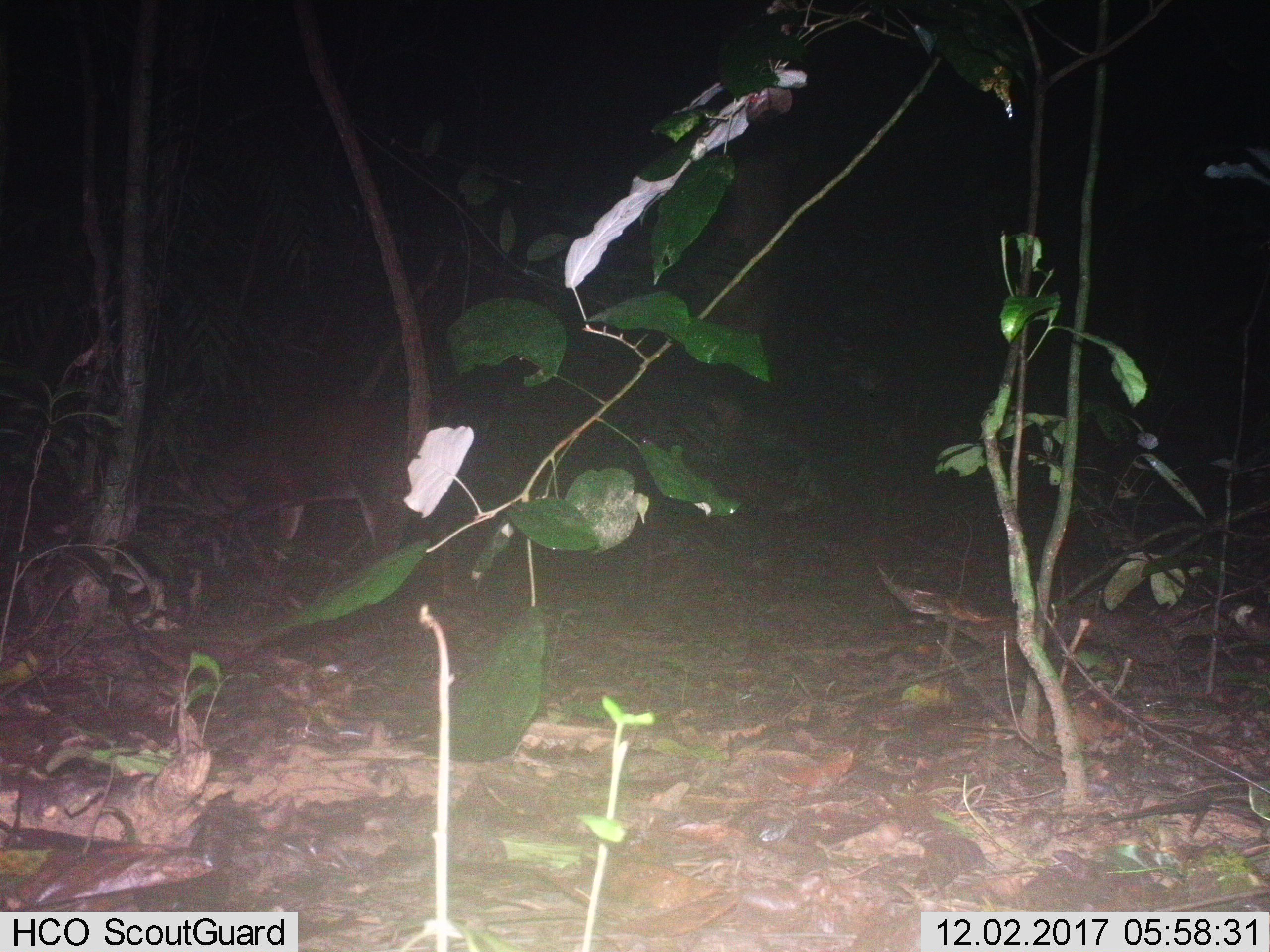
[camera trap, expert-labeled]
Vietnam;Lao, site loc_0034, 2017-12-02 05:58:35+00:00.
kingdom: Animalia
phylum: Chordata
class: Mammalia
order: Artiodactyla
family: Cervidae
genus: Muntiacus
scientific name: Muntiacus vuquangensis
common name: large-antlered muntjac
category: large antlered muntjac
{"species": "large antlered muntjac (large-antlered muntjac) (Muntiacus vuquangensis)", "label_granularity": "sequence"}